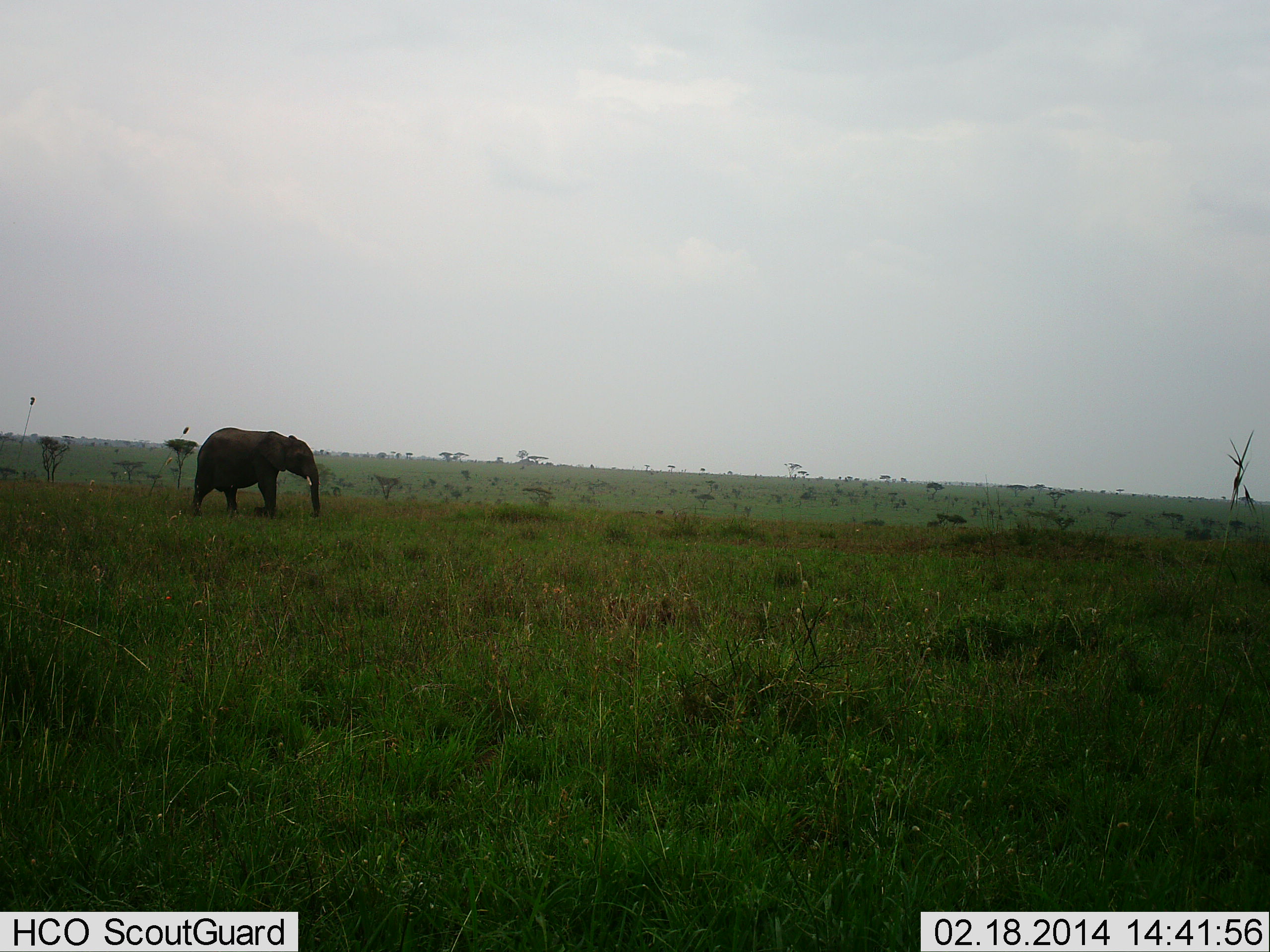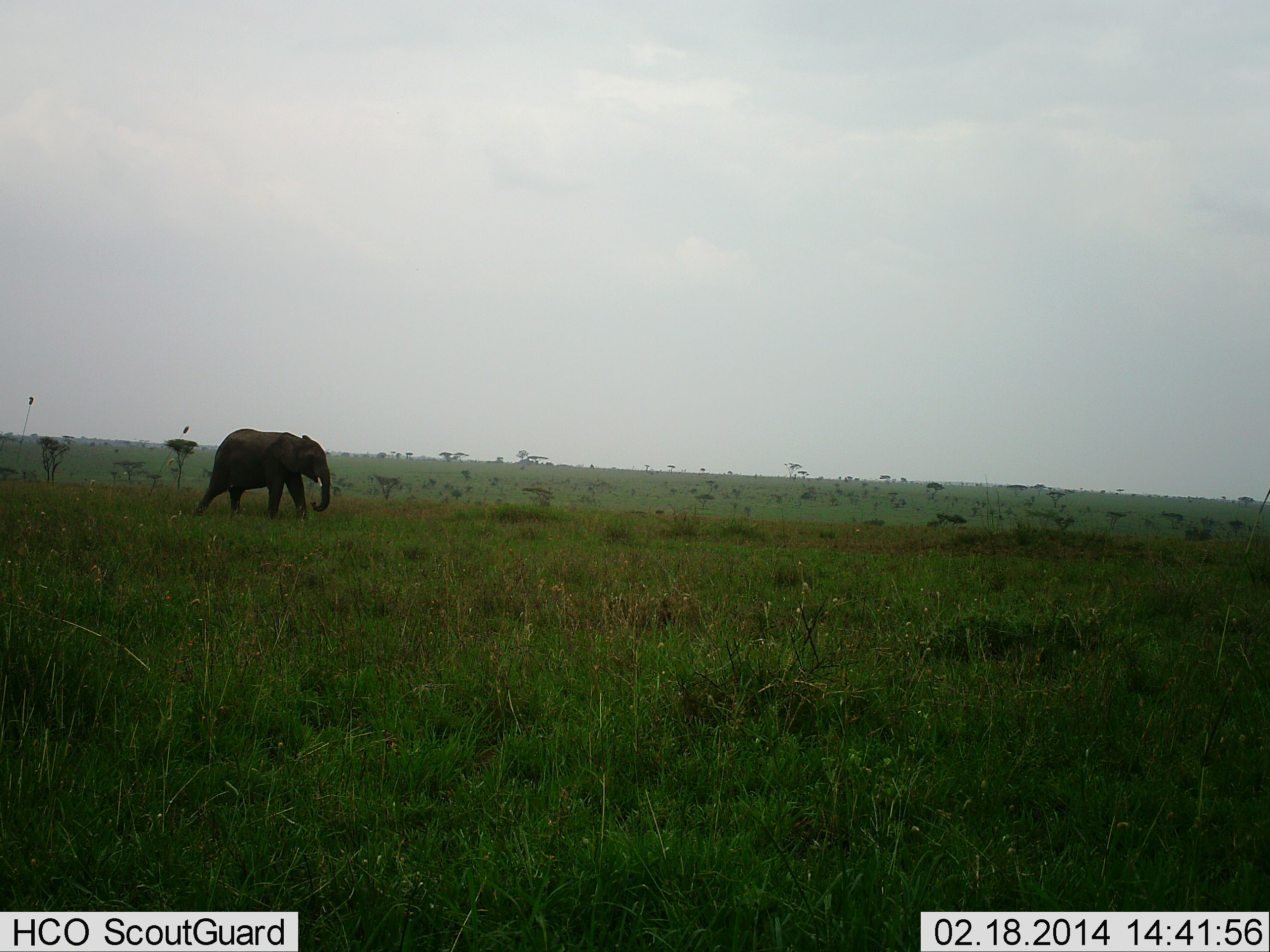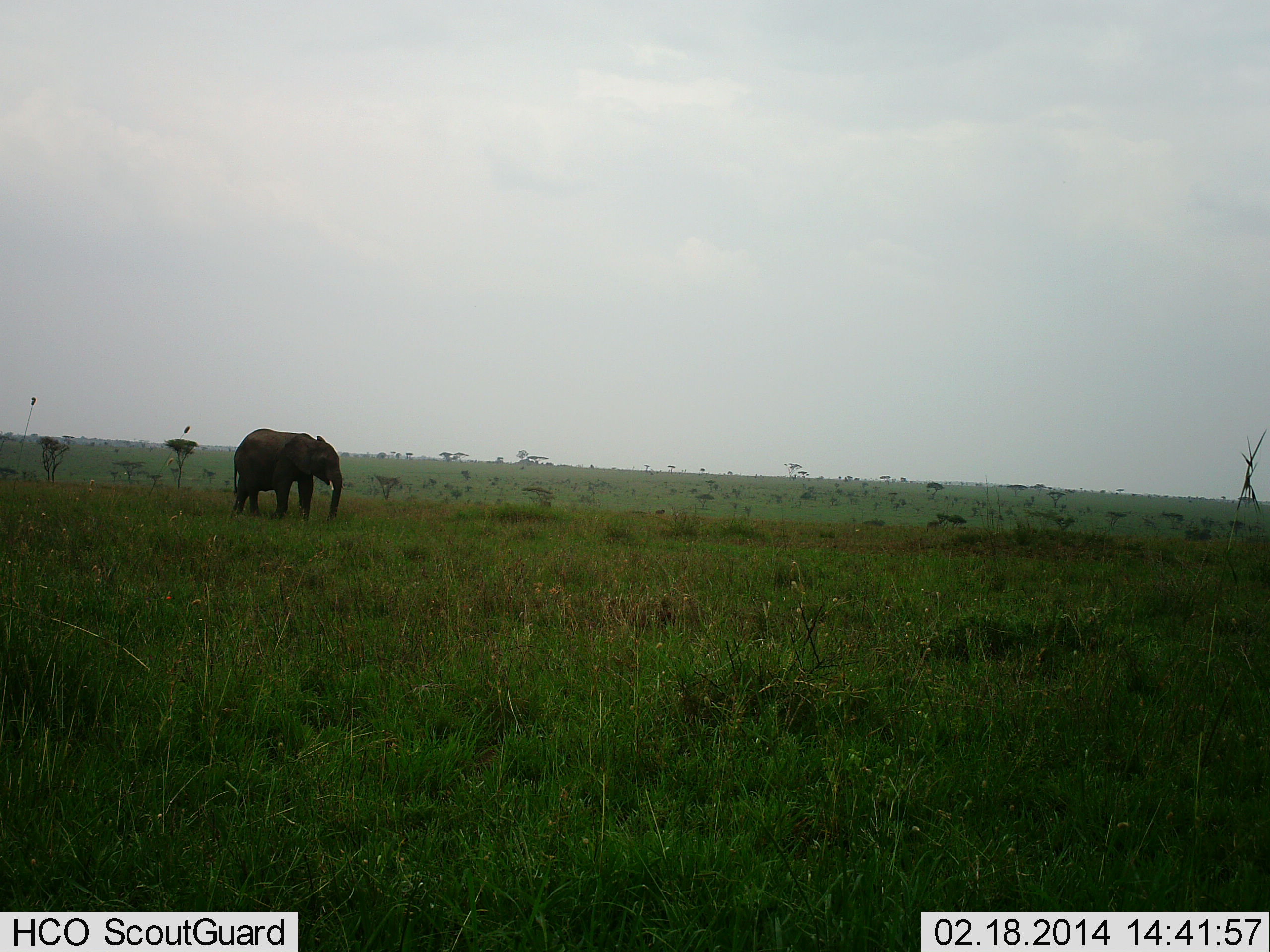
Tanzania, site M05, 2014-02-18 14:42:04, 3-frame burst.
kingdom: Animalia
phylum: Chordata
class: Mammalia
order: Proboscidea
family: Elephantidae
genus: Loxodonta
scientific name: Loxodonta africana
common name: african bush elephant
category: elephant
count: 1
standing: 0%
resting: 0%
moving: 100%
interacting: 0%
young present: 0%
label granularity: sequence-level